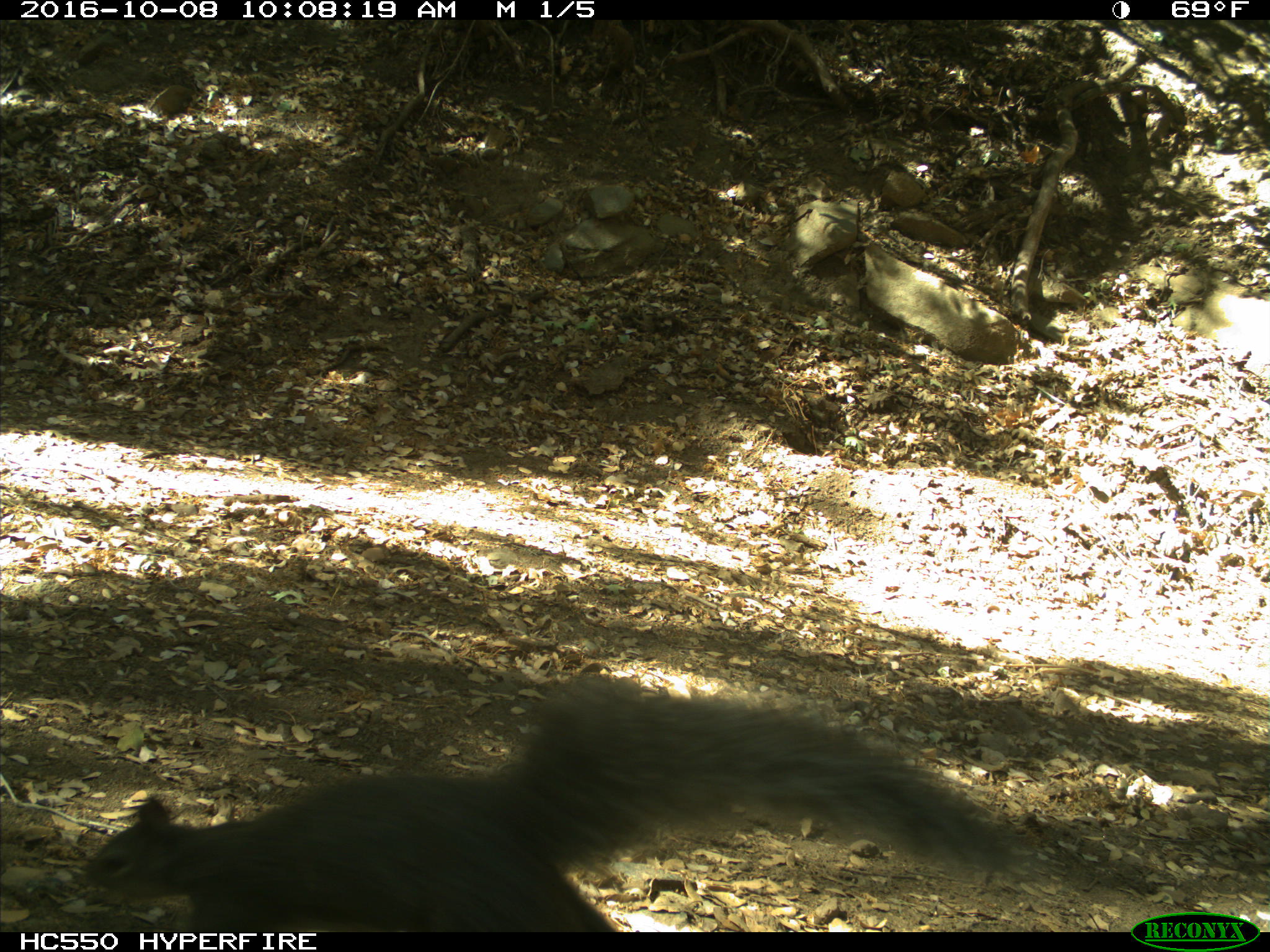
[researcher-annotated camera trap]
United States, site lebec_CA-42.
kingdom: Animalia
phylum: Chordata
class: Mammalia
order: Rodentia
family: Sciuridae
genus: Sciurus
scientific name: Sciurus carolinensis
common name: eastern gray squirrel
Sciurus carolinensis (eastern gray squirrel).